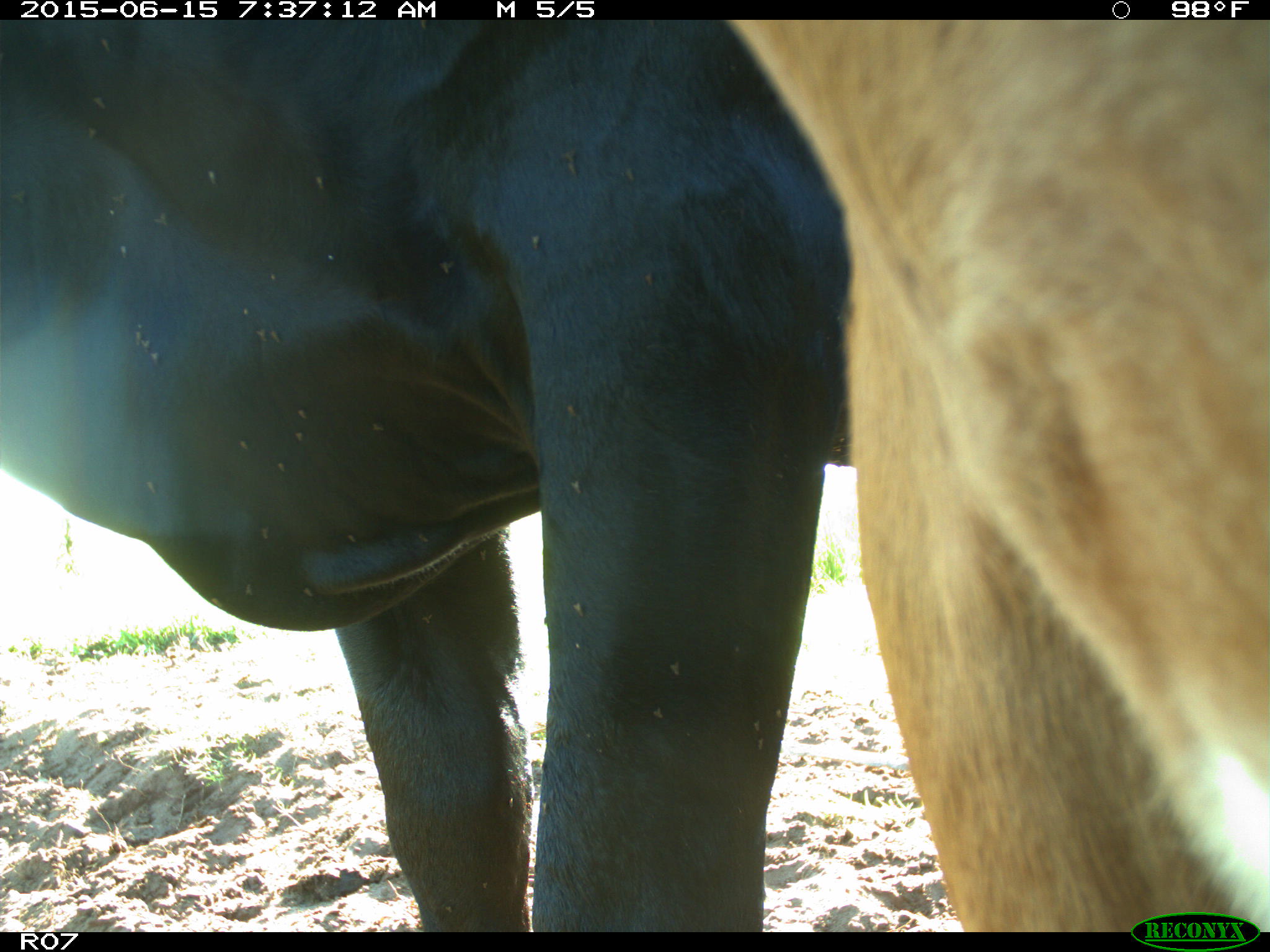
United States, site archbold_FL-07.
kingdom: Animalia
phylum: Chordata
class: Mammalia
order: Artiodactyla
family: Bovidae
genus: Bos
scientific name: Bos taurus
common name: domestic cow